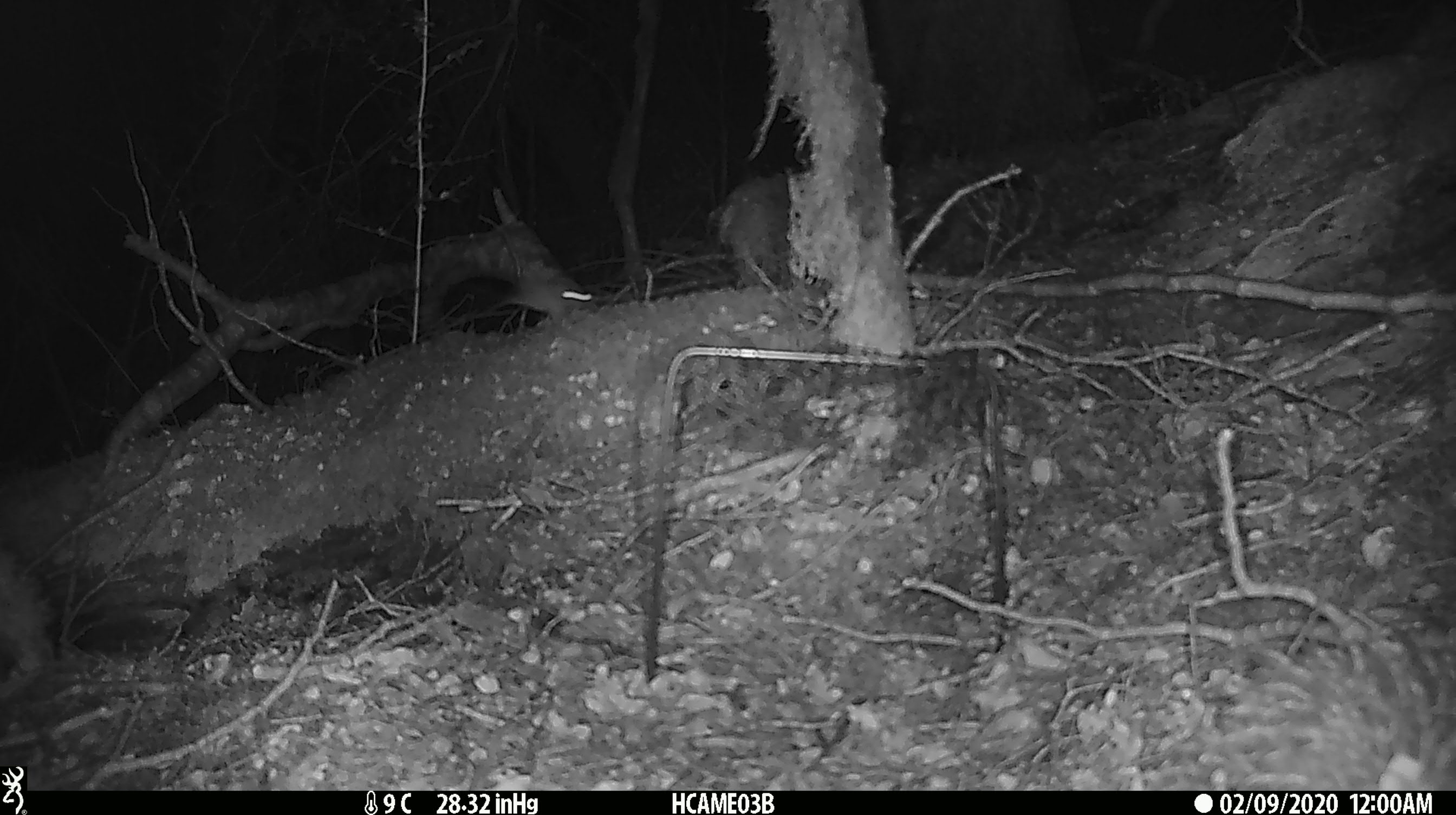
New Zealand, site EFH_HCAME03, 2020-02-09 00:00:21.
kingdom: Animalia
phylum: Chordata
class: Mammalia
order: Rodentia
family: Muridae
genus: Mus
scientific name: Mus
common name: mouse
Mouse (Mus).